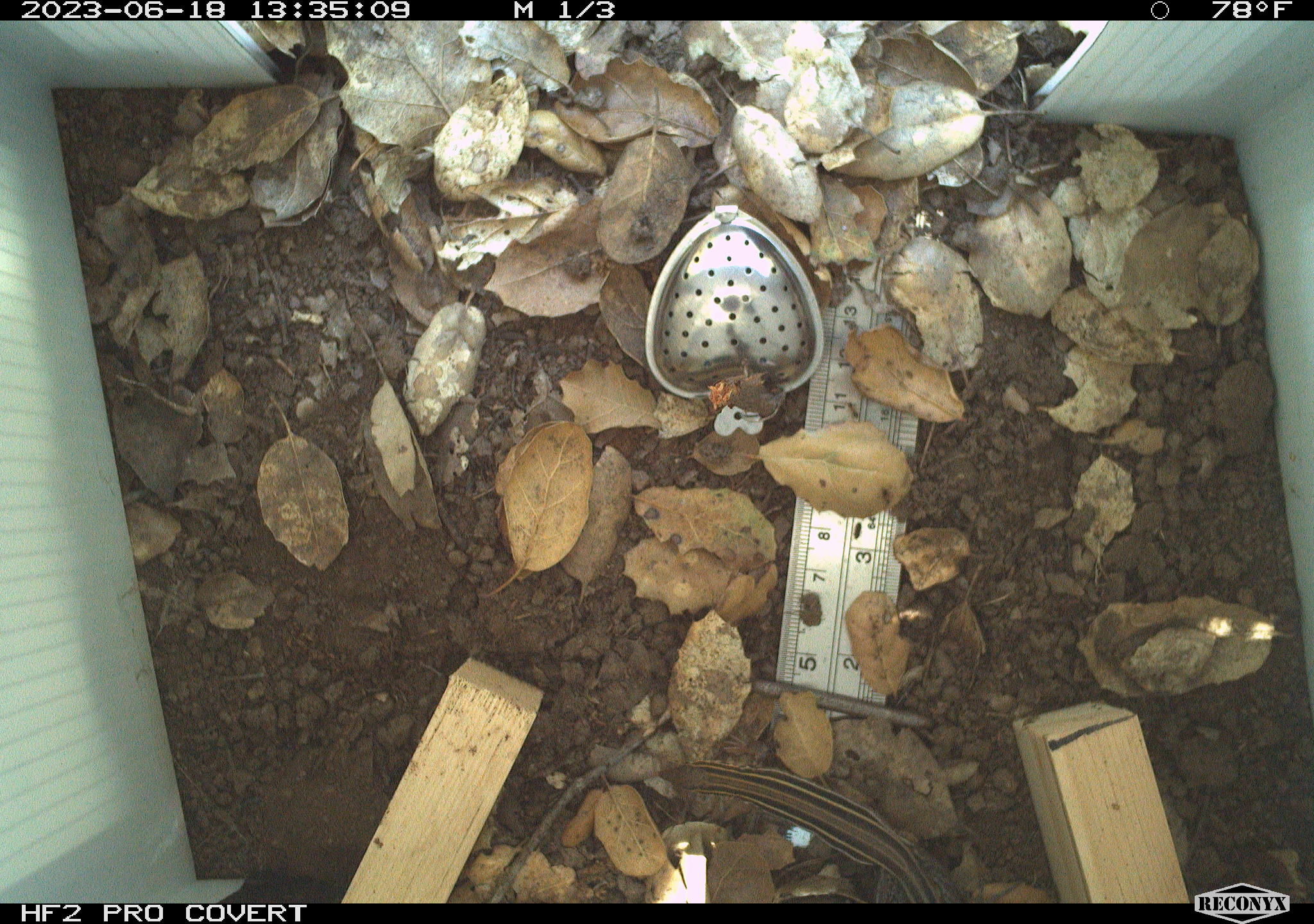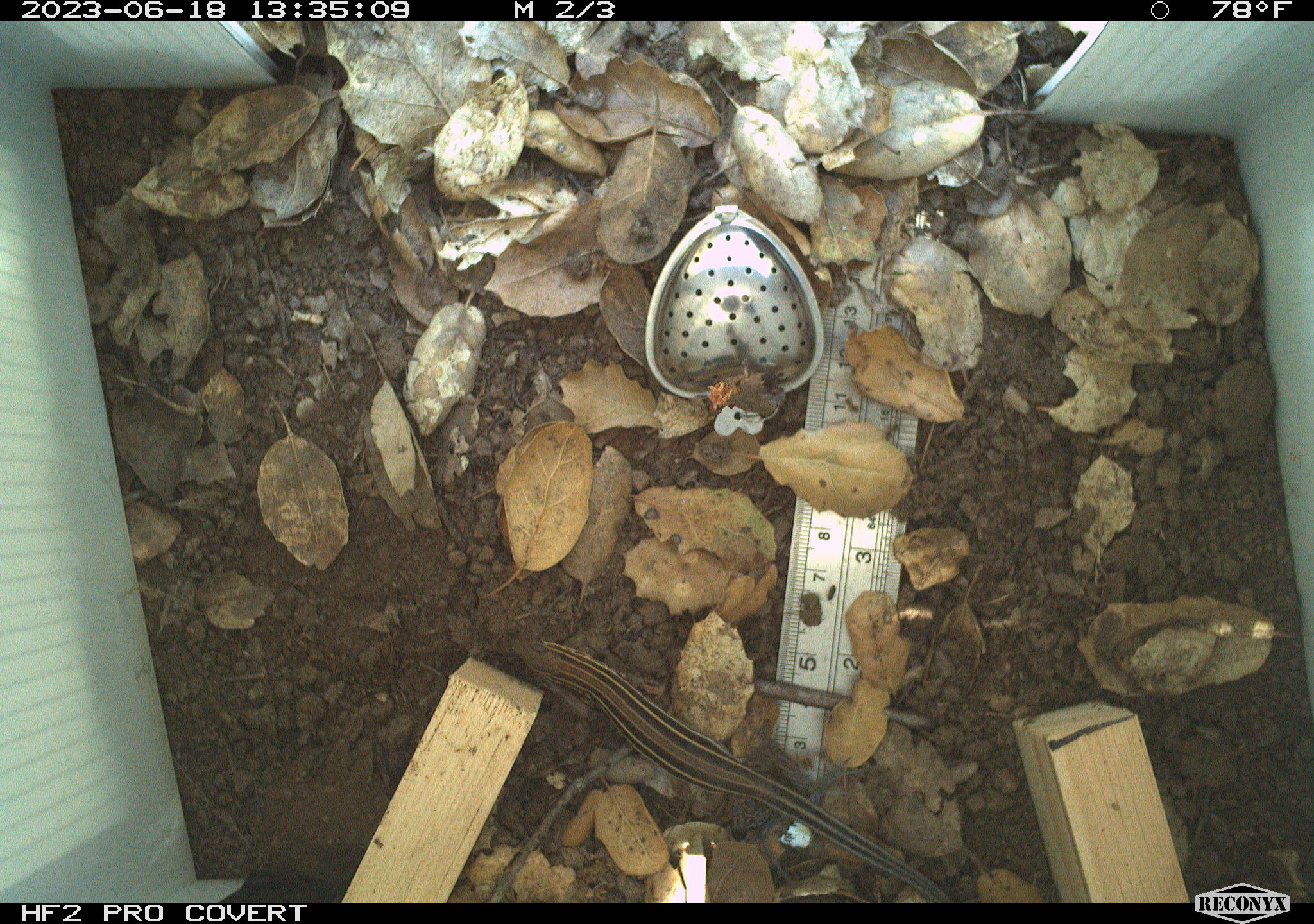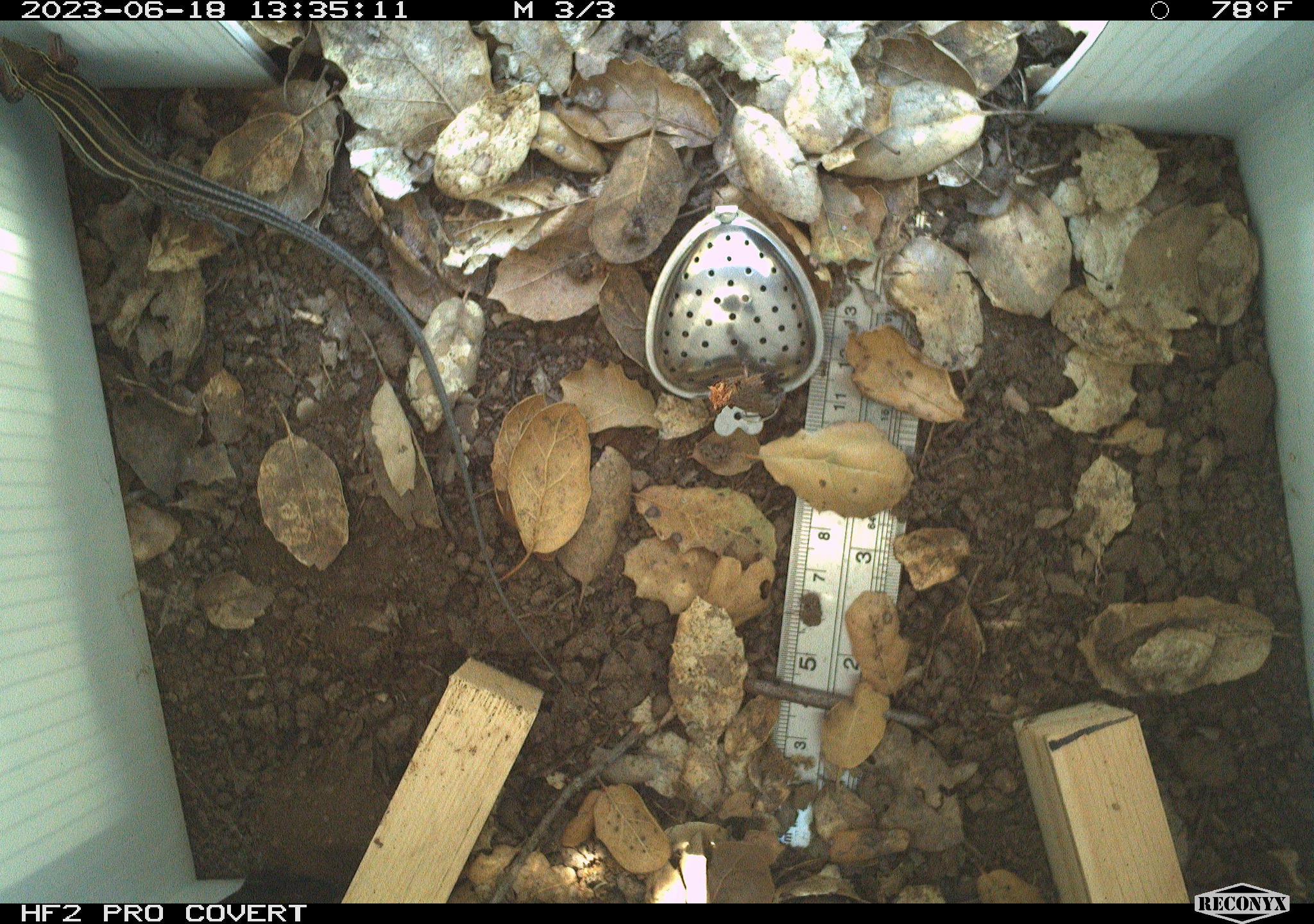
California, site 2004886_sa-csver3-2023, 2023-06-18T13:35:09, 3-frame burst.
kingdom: Animalia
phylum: Chordata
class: Reptilia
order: Squamata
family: Teiidae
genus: Aspidoscelis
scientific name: Aspidoscelis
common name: whiptail lizards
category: aspidoscelis species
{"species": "aspidoscelis species (whiptail lizards) (Aspidoscelis)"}